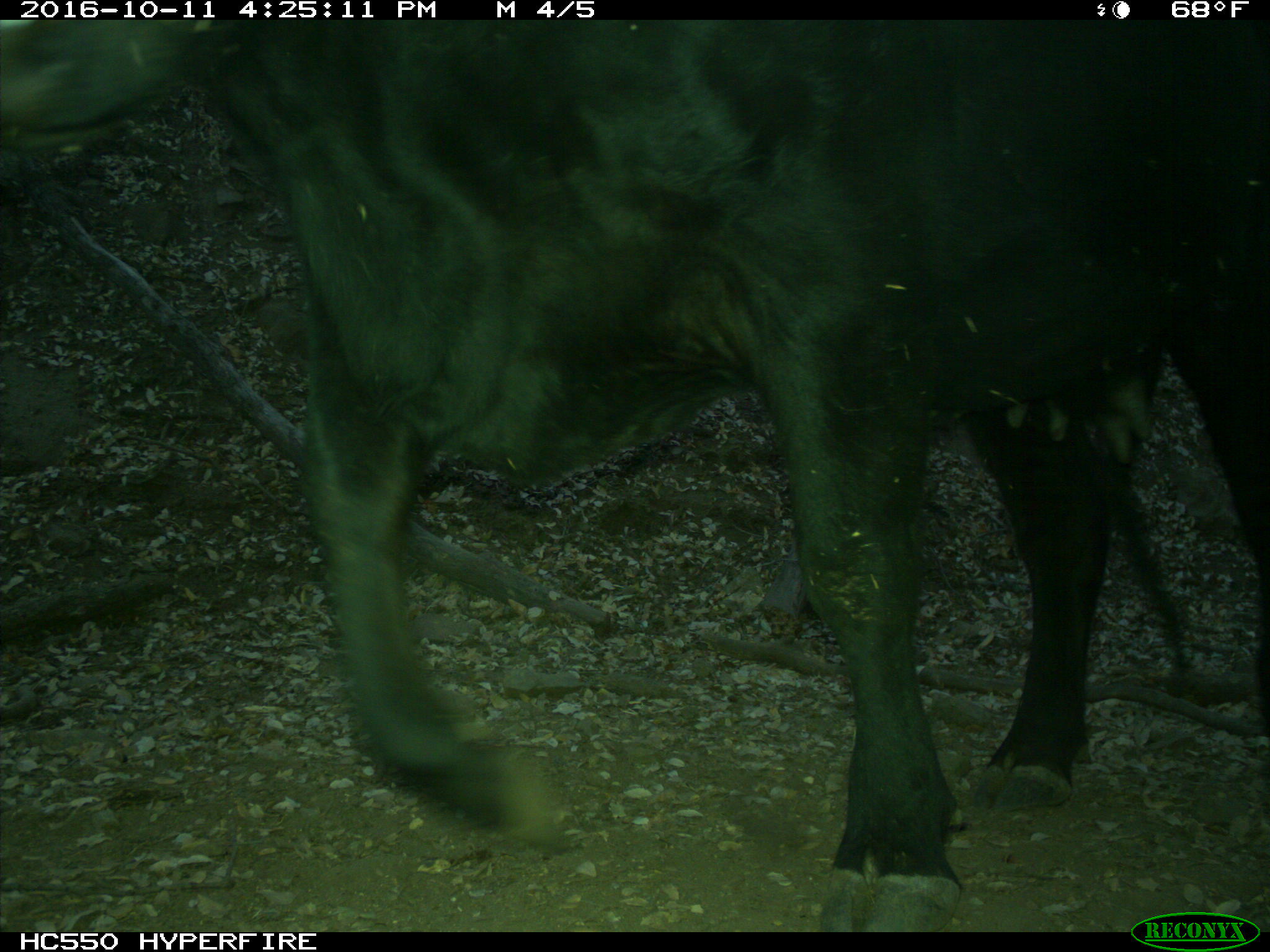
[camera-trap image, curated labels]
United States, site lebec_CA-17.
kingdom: Animalia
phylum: Chordata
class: Mammalia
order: Artiodactyla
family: Bovidae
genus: Bos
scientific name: Bos taurus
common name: domestic cow